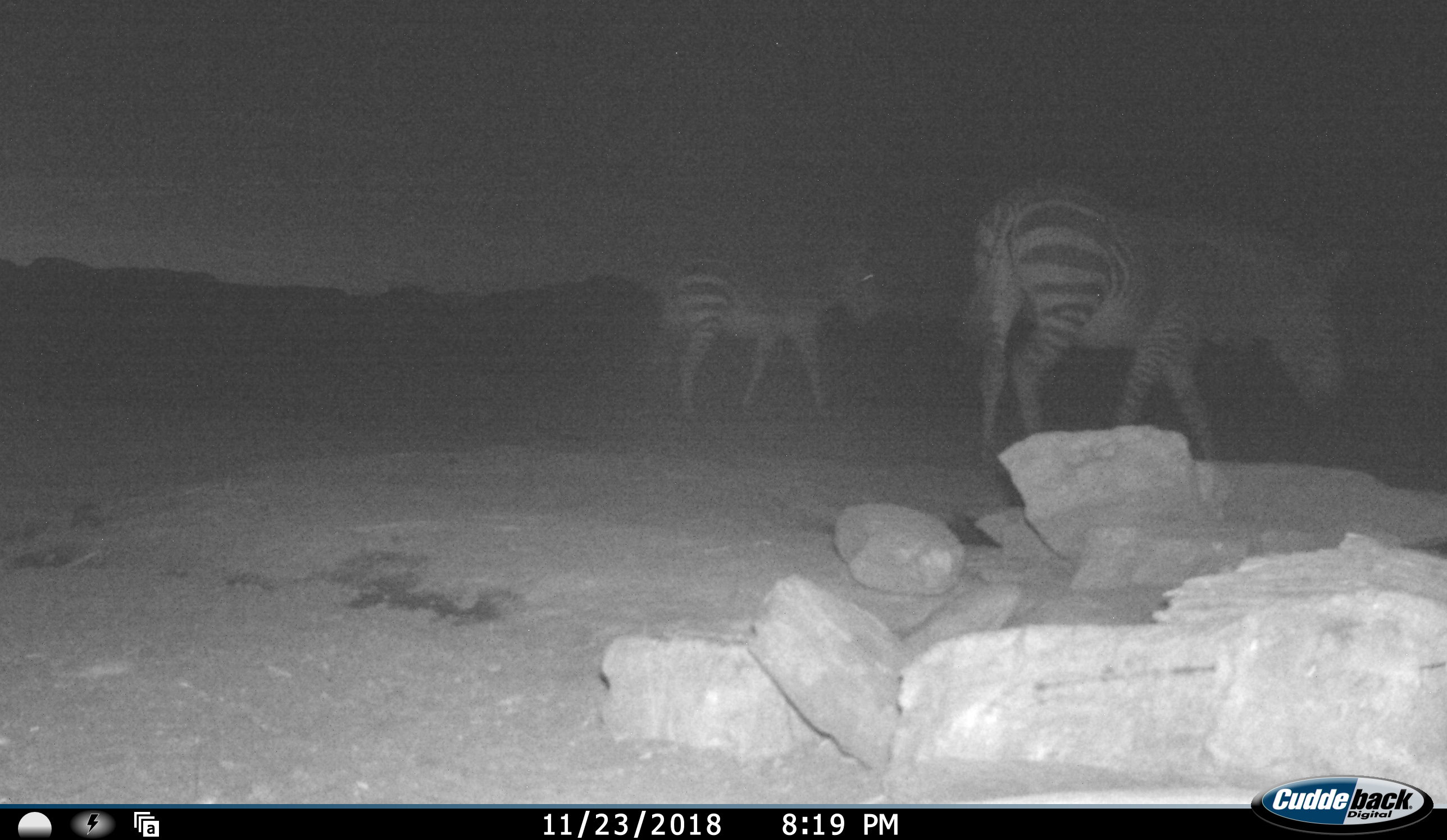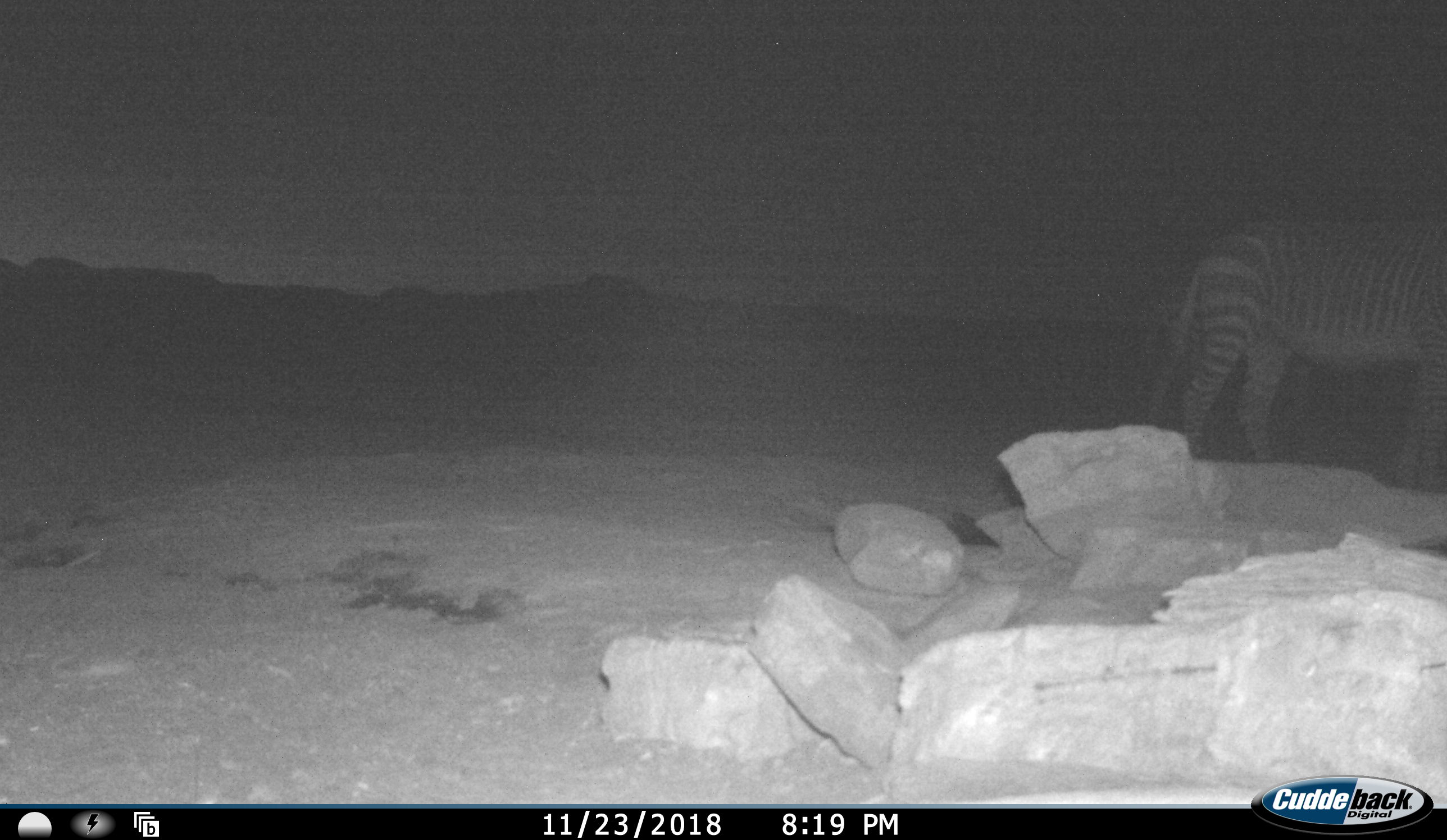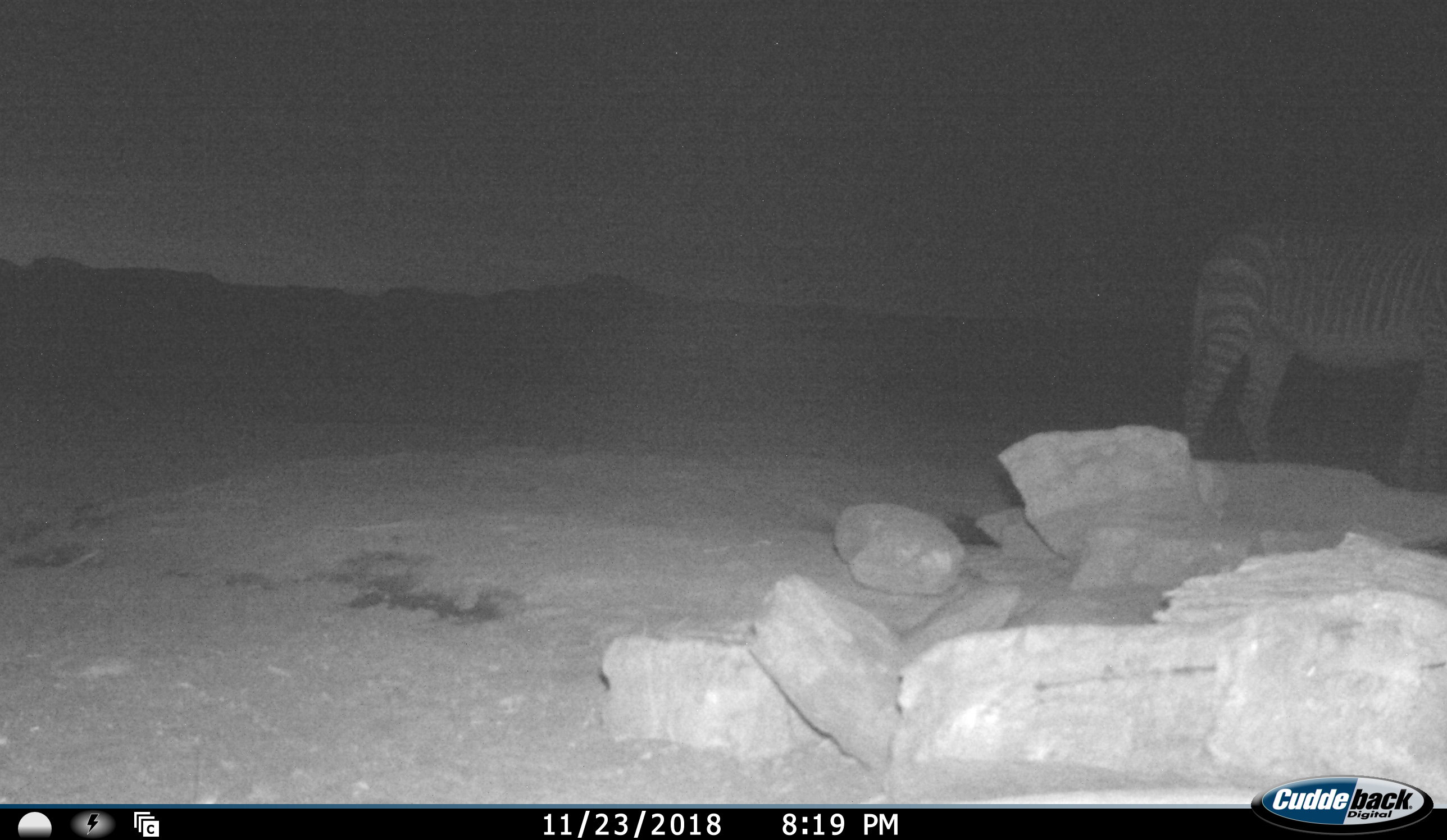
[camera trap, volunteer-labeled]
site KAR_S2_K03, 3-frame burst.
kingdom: Animalia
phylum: Chordata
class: Mammalia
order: Perissodactyla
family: Equidae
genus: Equus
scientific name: Equus zebra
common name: mountain zebra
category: zebramountain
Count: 2.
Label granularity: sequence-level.